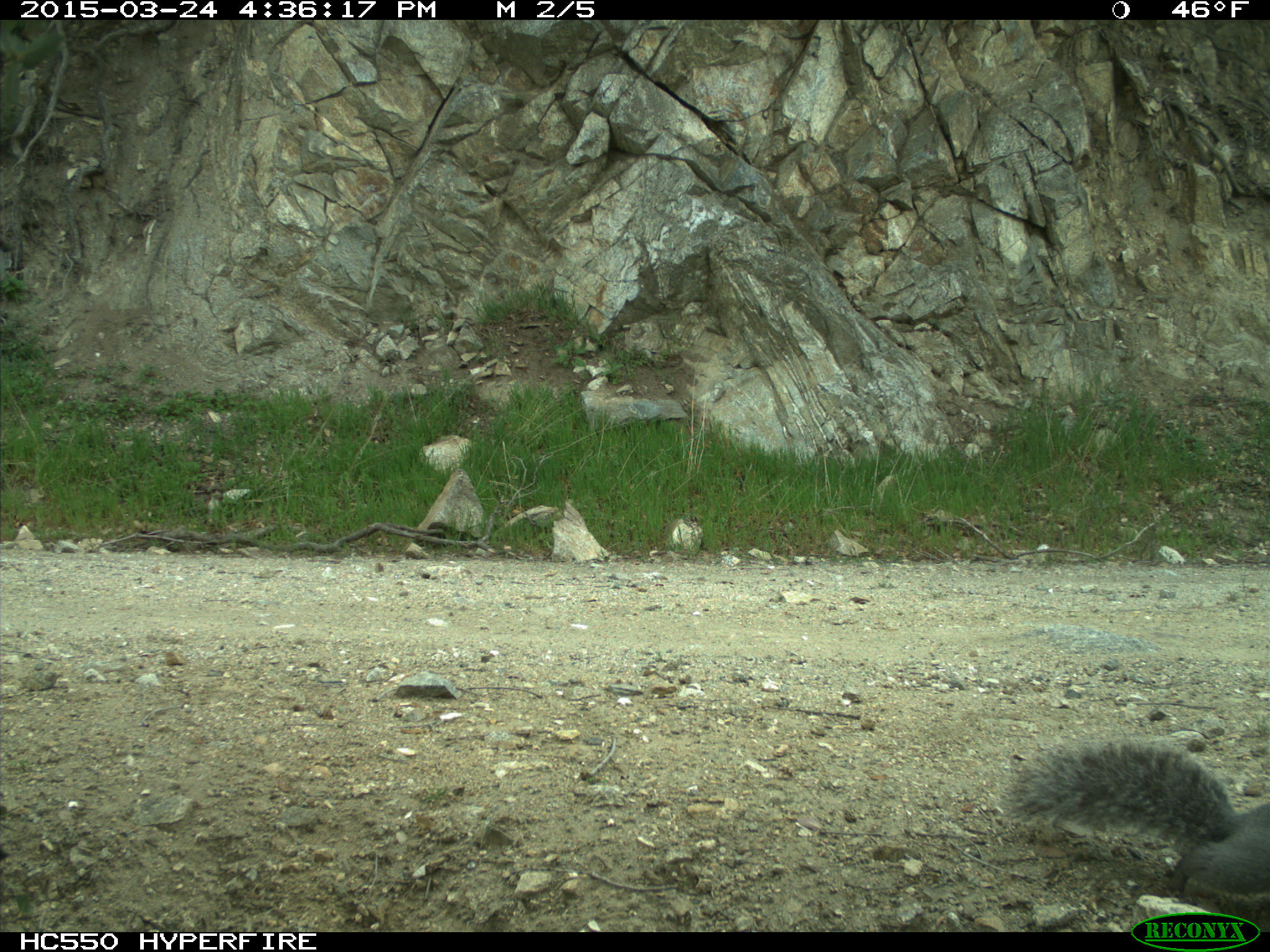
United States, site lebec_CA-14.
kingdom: Animalia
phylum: Chordata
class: Mammalia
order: Rodentia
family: Sciuridae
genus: Sciurus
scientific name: Sciurus carolinensis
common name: eastern gray squirrel